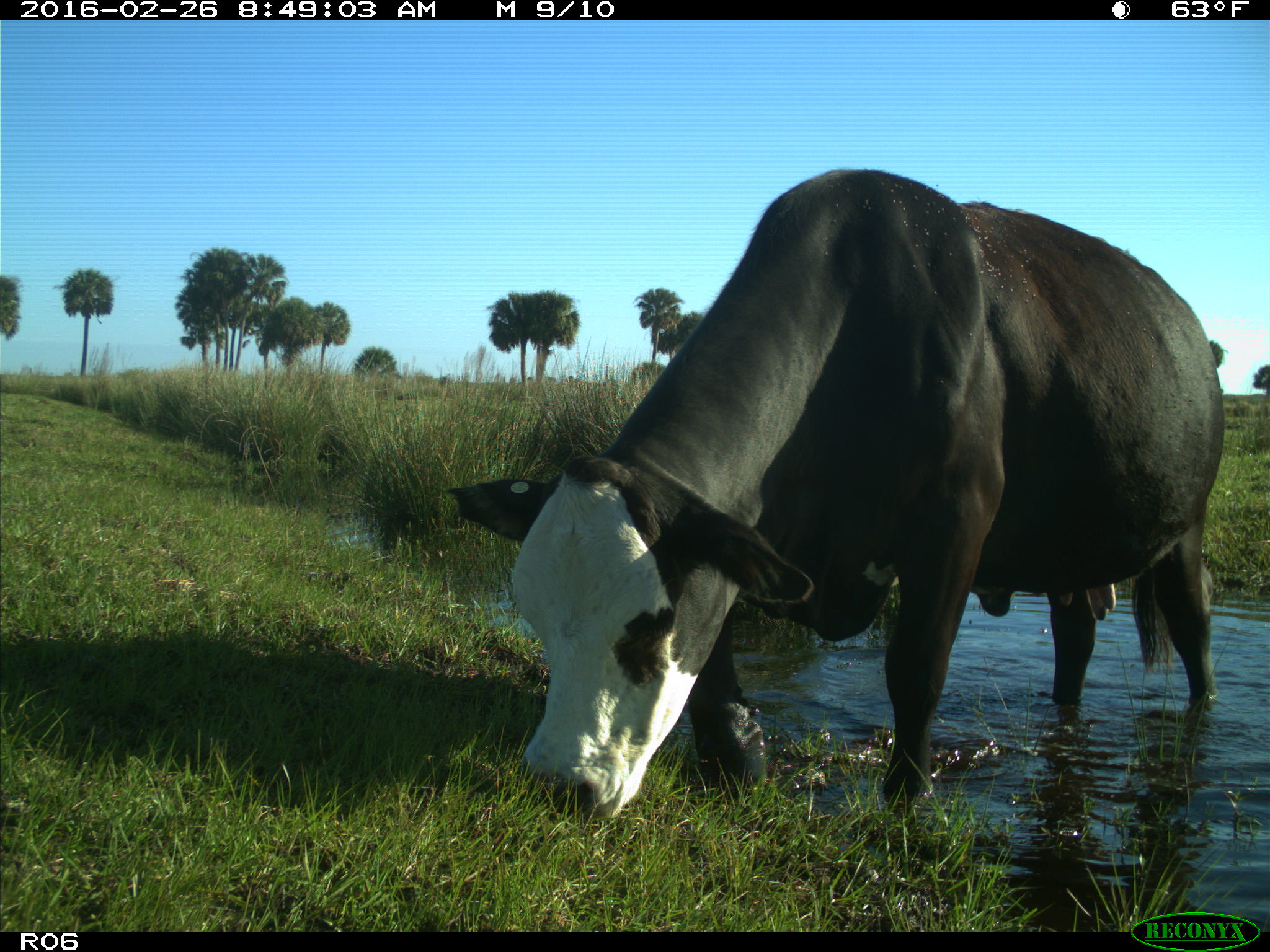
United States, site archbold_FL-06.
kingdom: Animalia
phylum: Chordata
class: Mammalia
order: Artiodactyla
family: Bovidae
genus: Bos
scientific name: Bos taurus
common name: domestic cow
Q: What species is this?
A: Bos taurus (domestic cow).